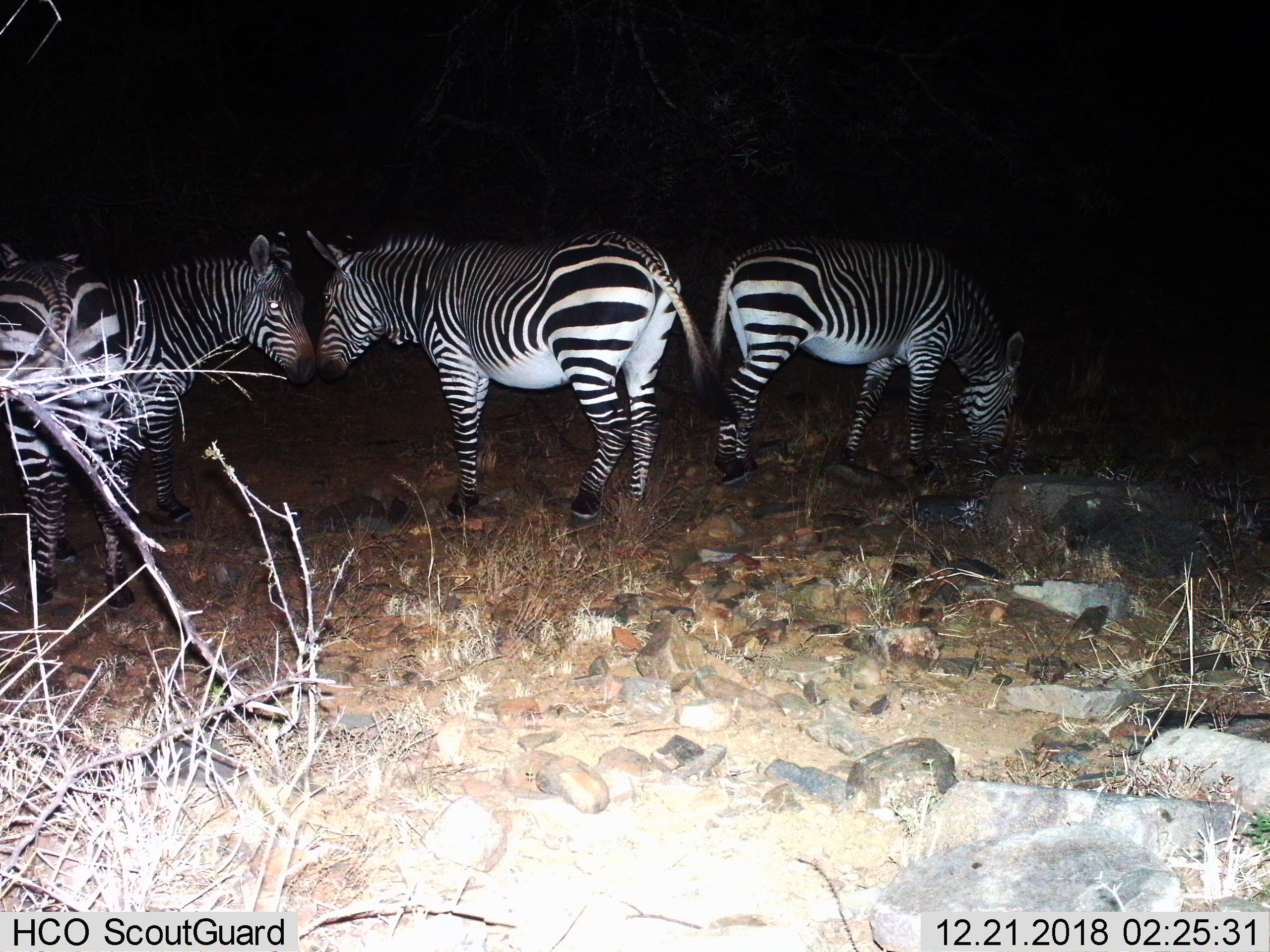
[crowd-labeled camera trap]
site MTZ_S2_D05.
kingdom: Animalia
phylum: Chordata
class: Mammalia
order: Perissodactyla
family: Equidae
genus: Equus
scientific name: Equus zebra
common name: mountain zebra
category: zebramountain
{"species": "zebramountain (mountain zebra) (Equus zebra)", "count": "4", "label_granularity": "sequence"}